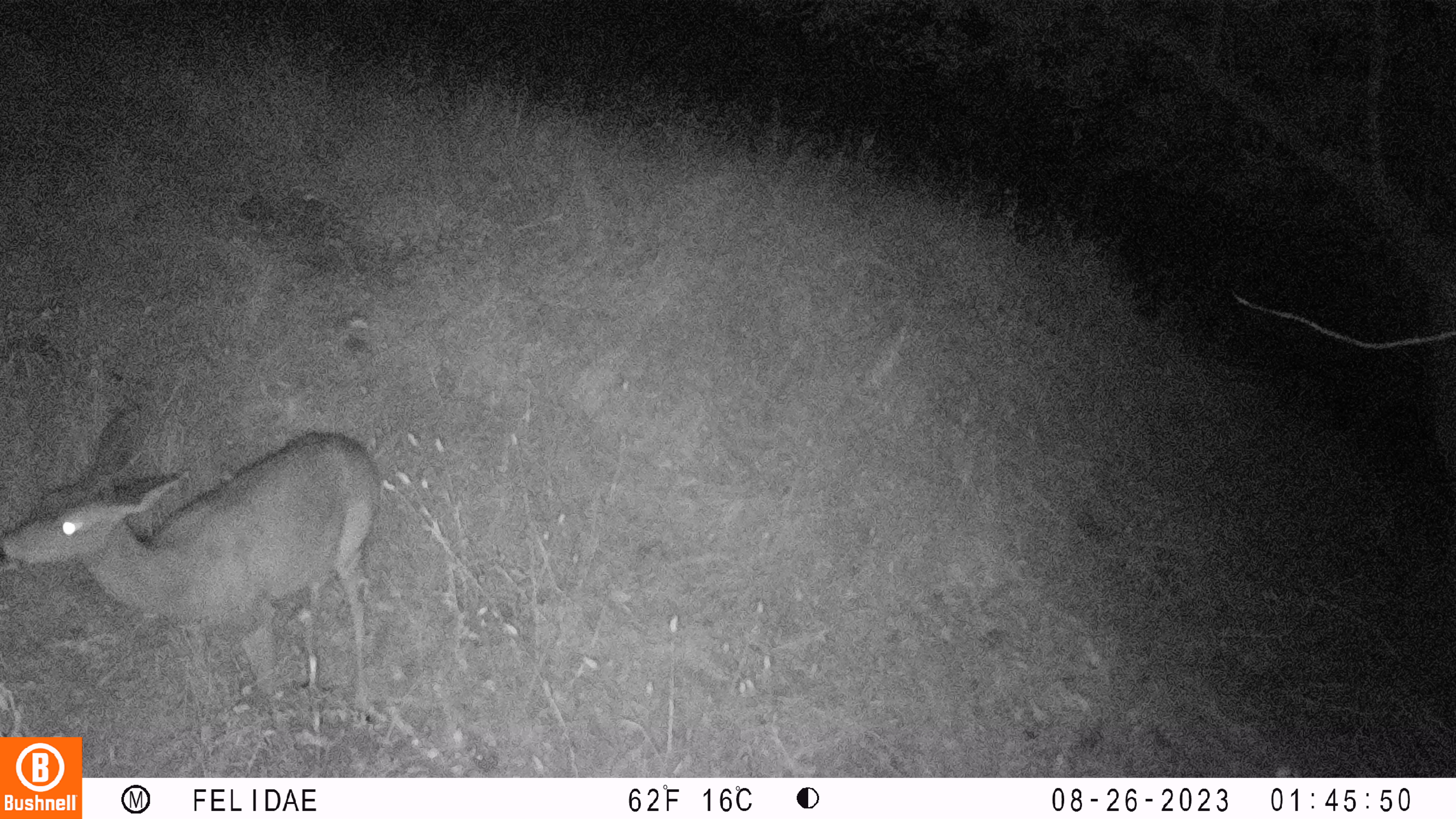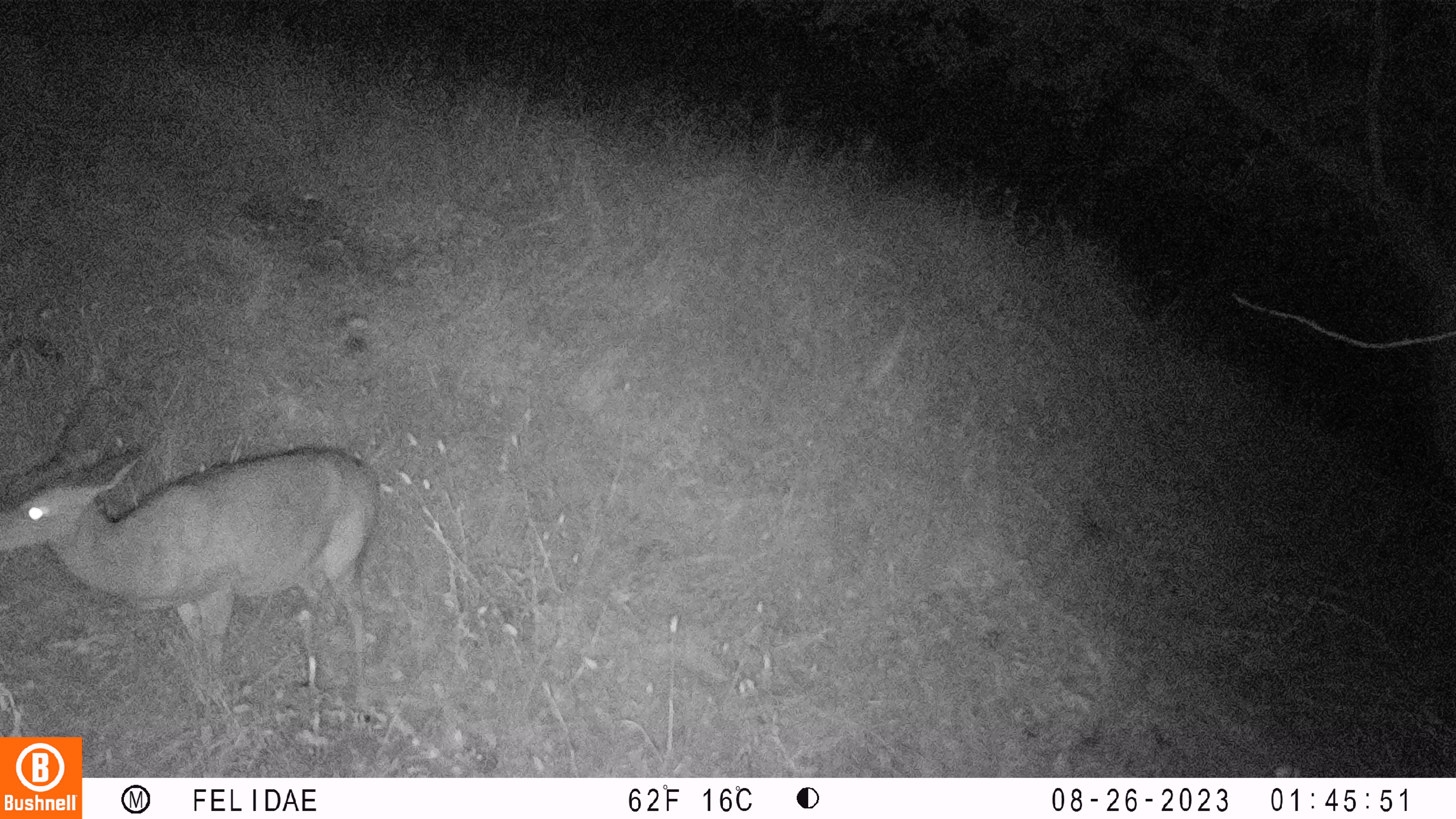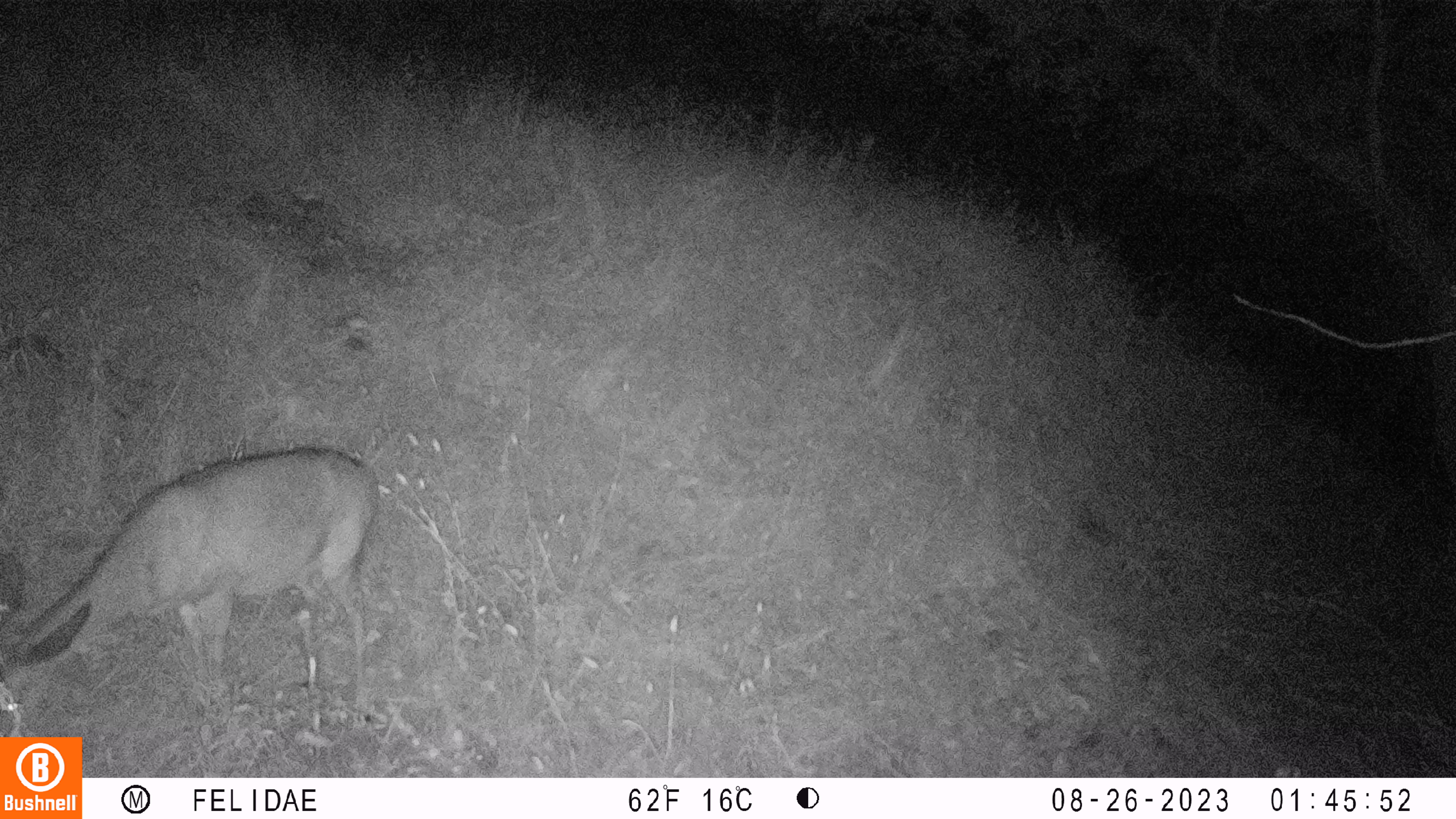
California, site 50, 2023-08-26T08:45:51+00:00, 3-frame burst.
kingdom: Animalia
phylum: Chordata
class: Mammalia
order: Artiodactyla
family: Cervidae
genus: Odocoileus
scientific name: Odocoileus hemionus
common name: mule deer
Mule deer (Odocoileus hemionus).